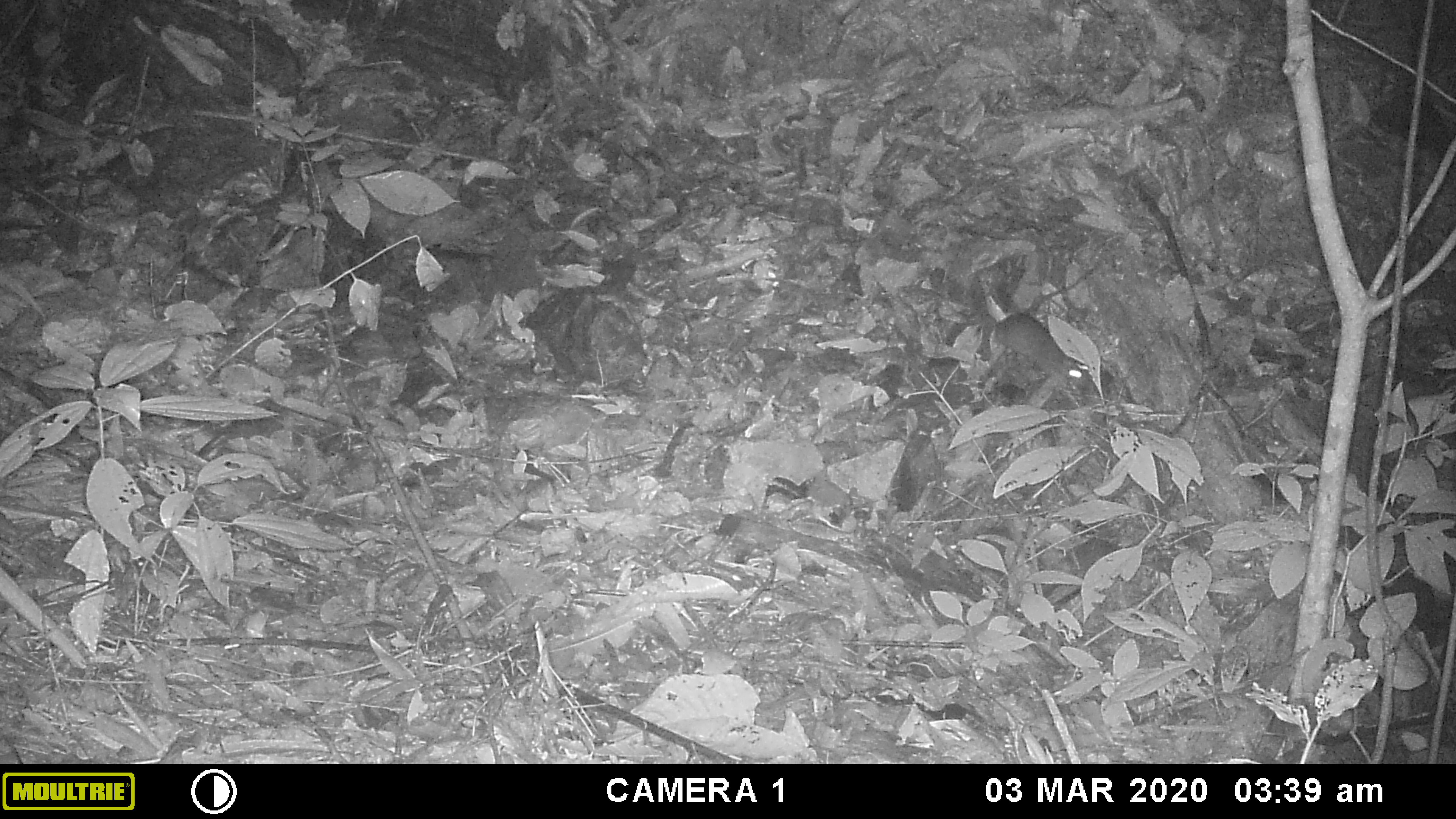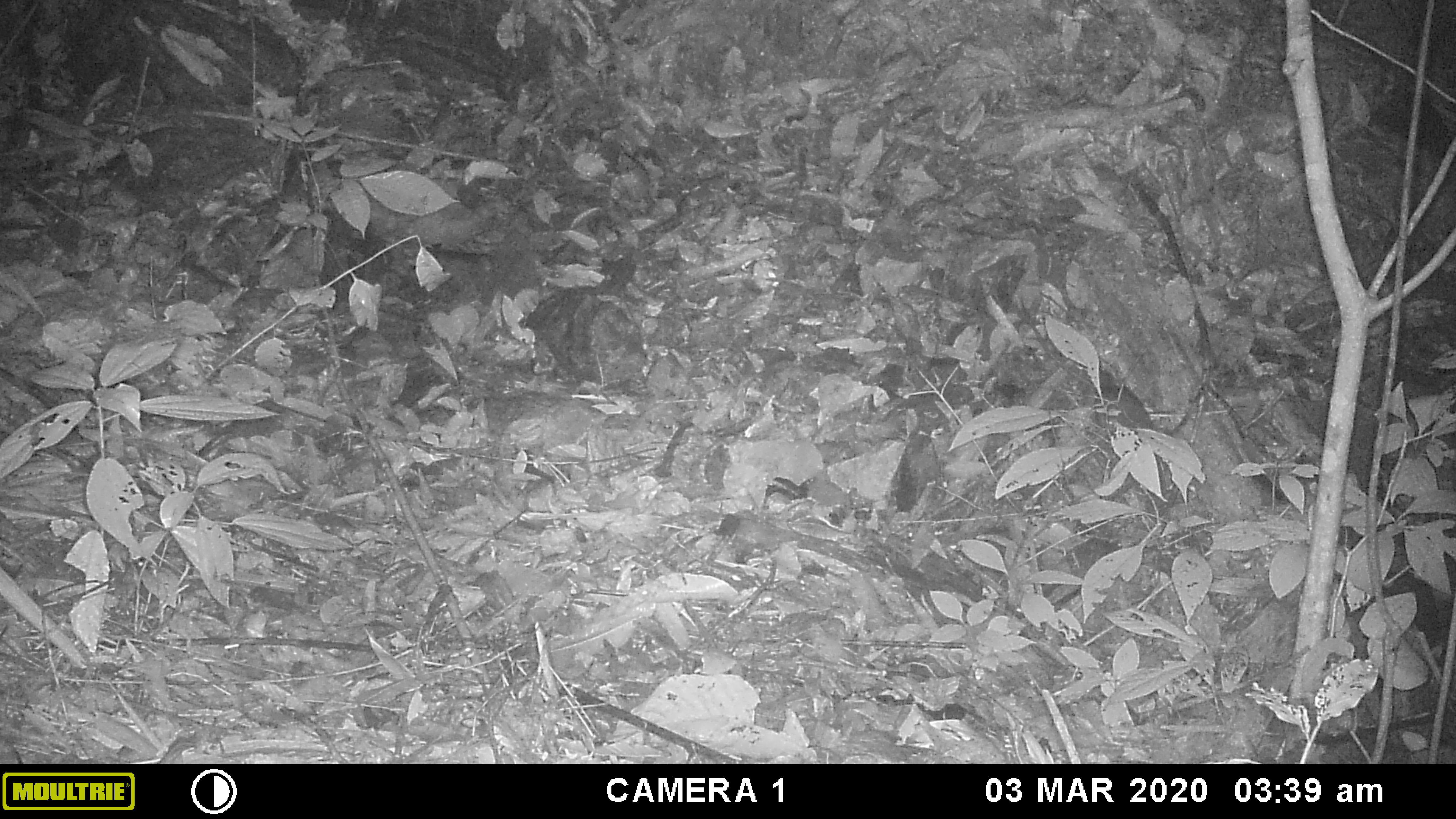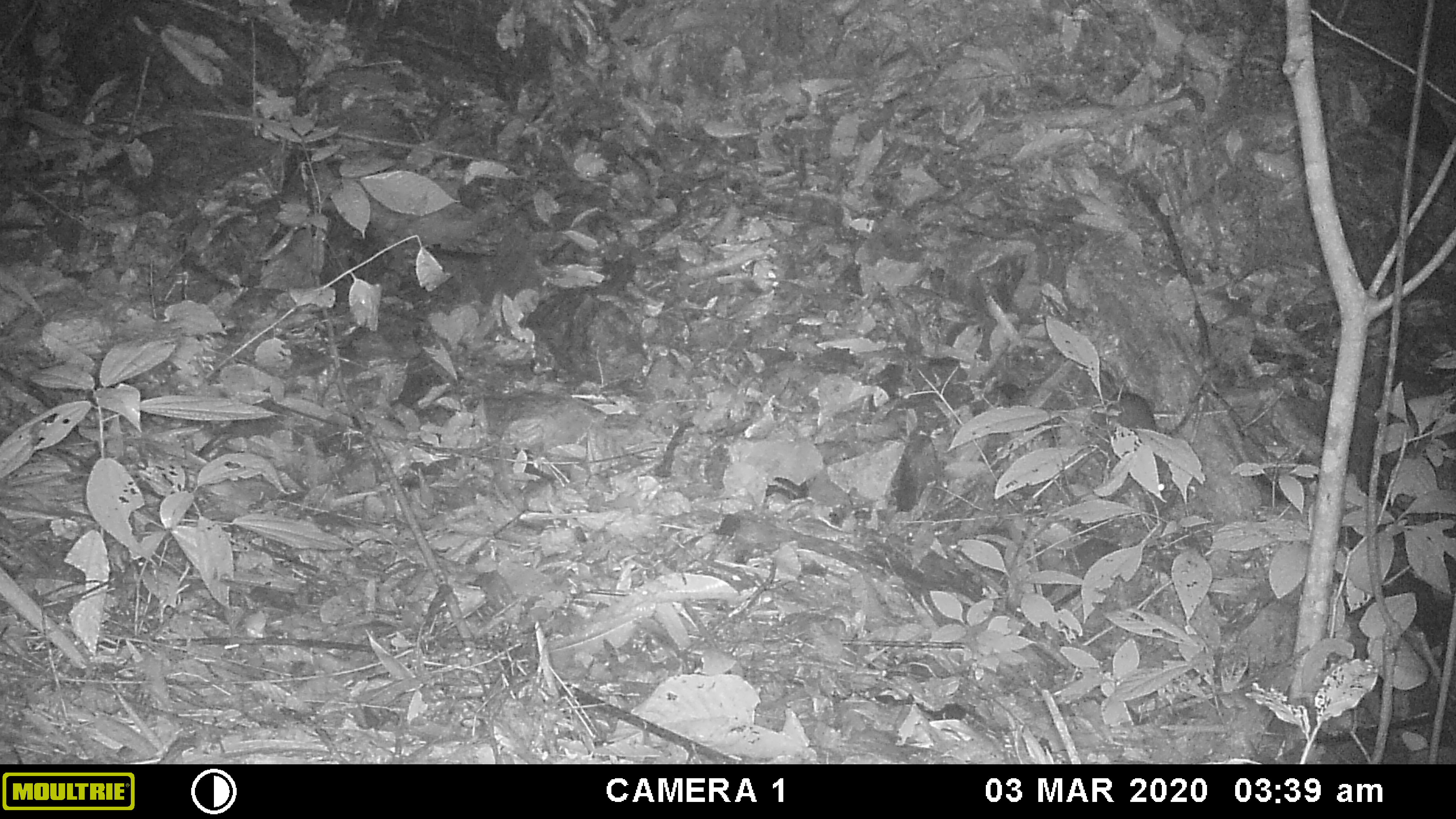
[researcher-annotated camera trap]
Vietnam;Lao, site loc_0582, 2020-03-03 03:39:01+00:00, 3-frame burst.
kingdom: Animalia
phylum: Chordata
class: Mammalia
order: Rodentia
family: Muridae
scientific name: Muridae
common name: old-world mice and rats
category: unidentified murid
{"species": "unidentified murid (old-world mice and rats) (Muridae)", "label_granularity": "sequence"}